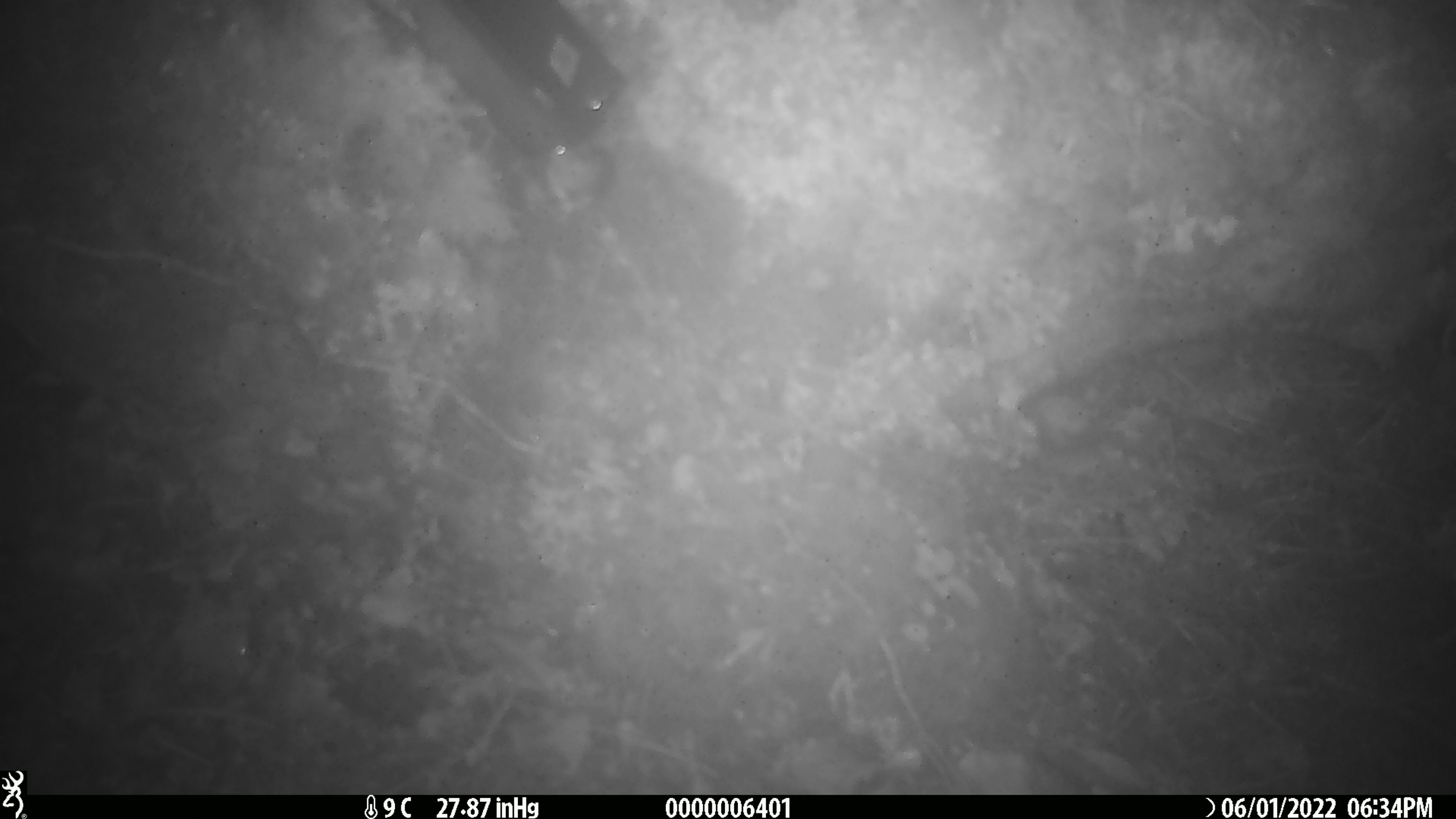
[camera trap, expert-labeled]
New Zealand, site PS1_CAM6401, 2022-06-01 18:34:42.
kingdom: Animalia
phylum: Chordata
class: Mammalia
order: Rodentia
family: Muridae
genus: Mus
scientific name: Mus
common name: mouse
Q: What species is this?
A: Mouse (Mus).